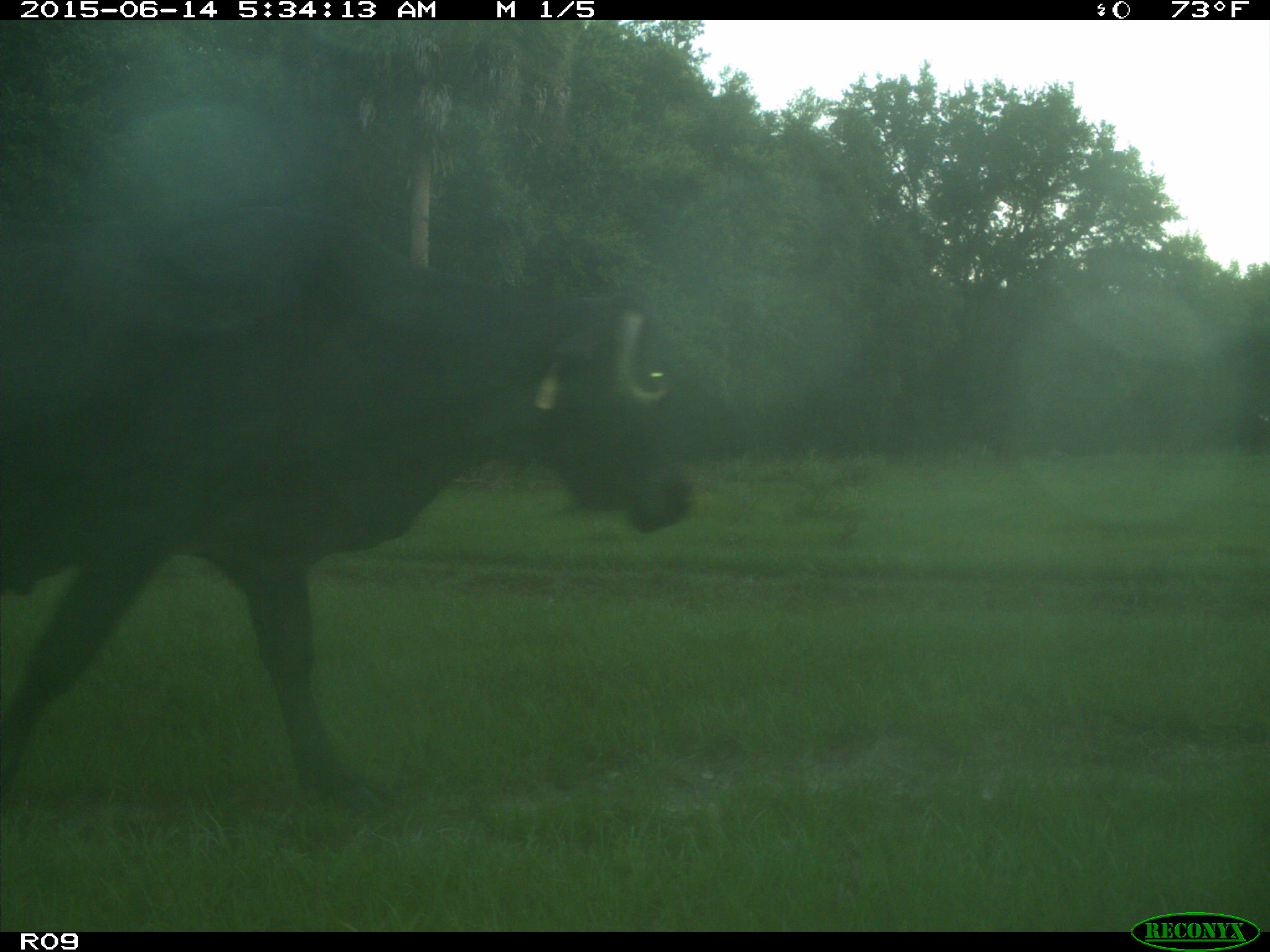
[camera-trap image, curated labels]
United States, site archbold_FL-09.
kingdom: Animalia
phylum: Chordata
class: Mammalia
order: Artiodactyla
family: Bovidae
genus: Bos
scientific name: Bos taurus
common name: domestic cow